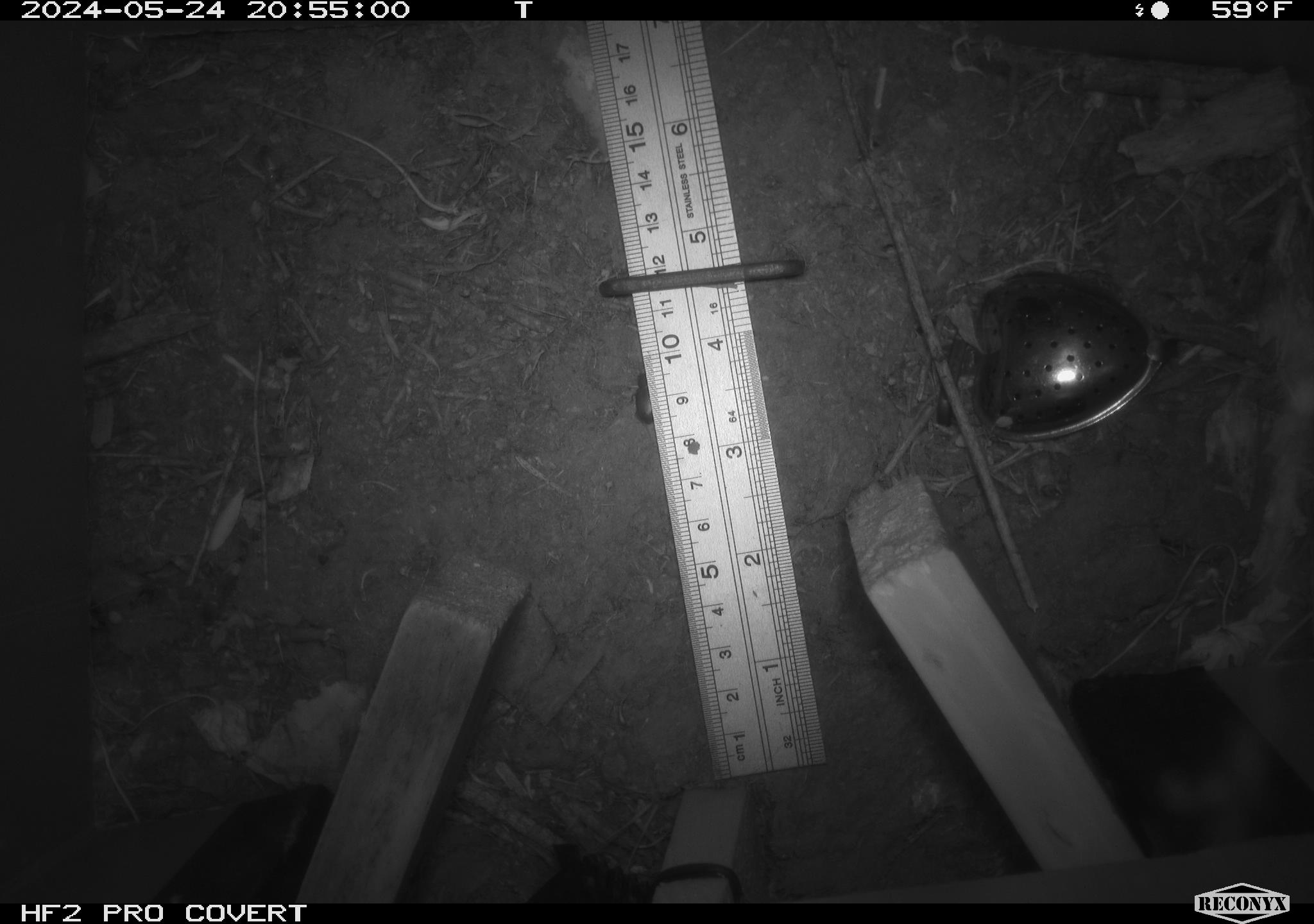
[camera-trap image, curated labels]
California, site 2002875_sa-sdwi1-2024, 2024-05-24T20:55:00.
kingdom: Animalia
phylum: Arthropoda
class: Insecta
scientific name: Insecta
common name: insect